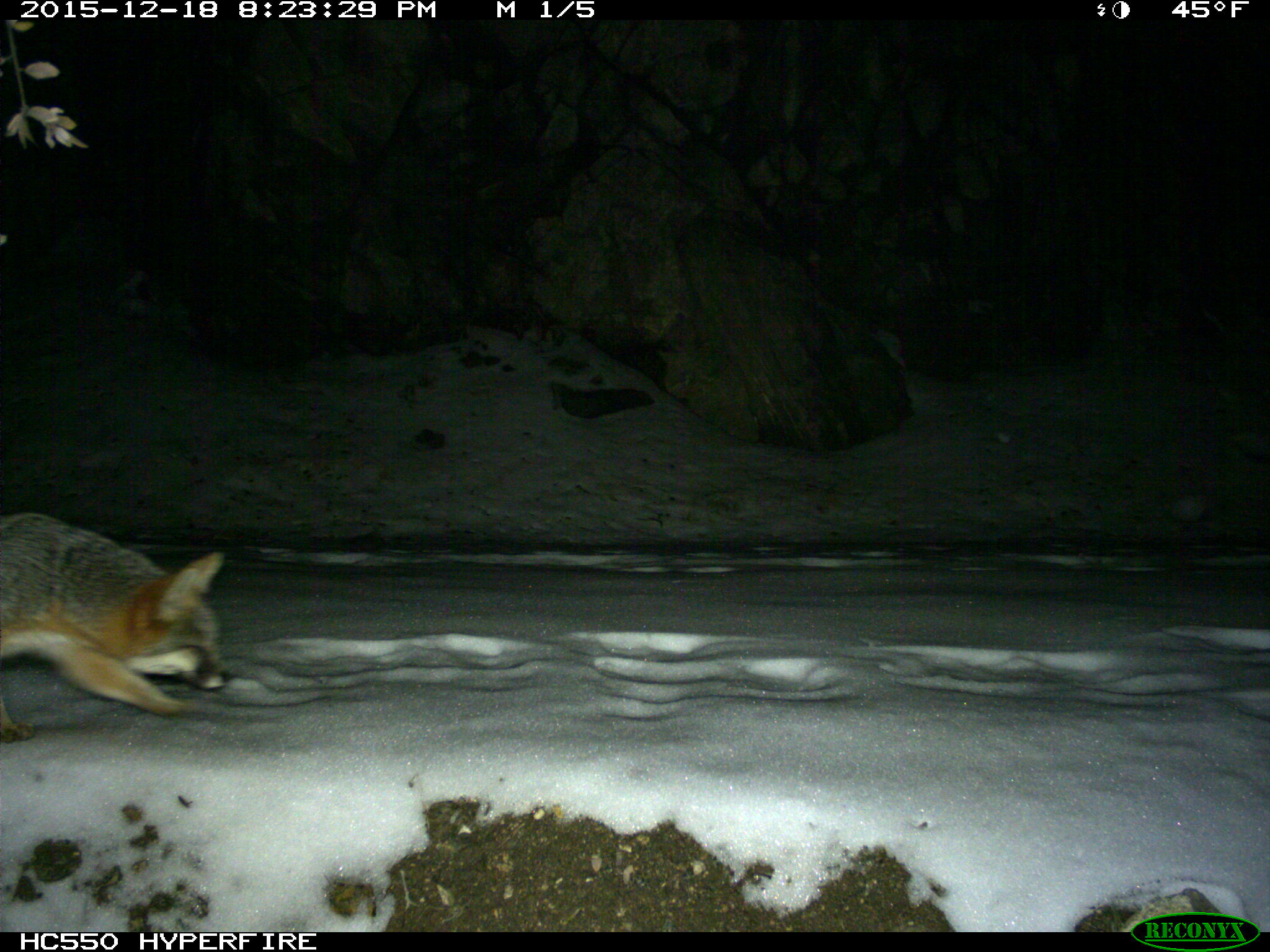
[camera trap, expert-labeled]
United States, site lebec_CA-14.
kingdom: Animalia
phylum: Chordata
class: Mammalia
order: Carnivora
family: Canidae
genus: Urocyon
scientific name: Urocyon cinereoargenteus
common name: gray fox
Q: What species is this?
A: Urocyon cinereoargenteus (gray fox).